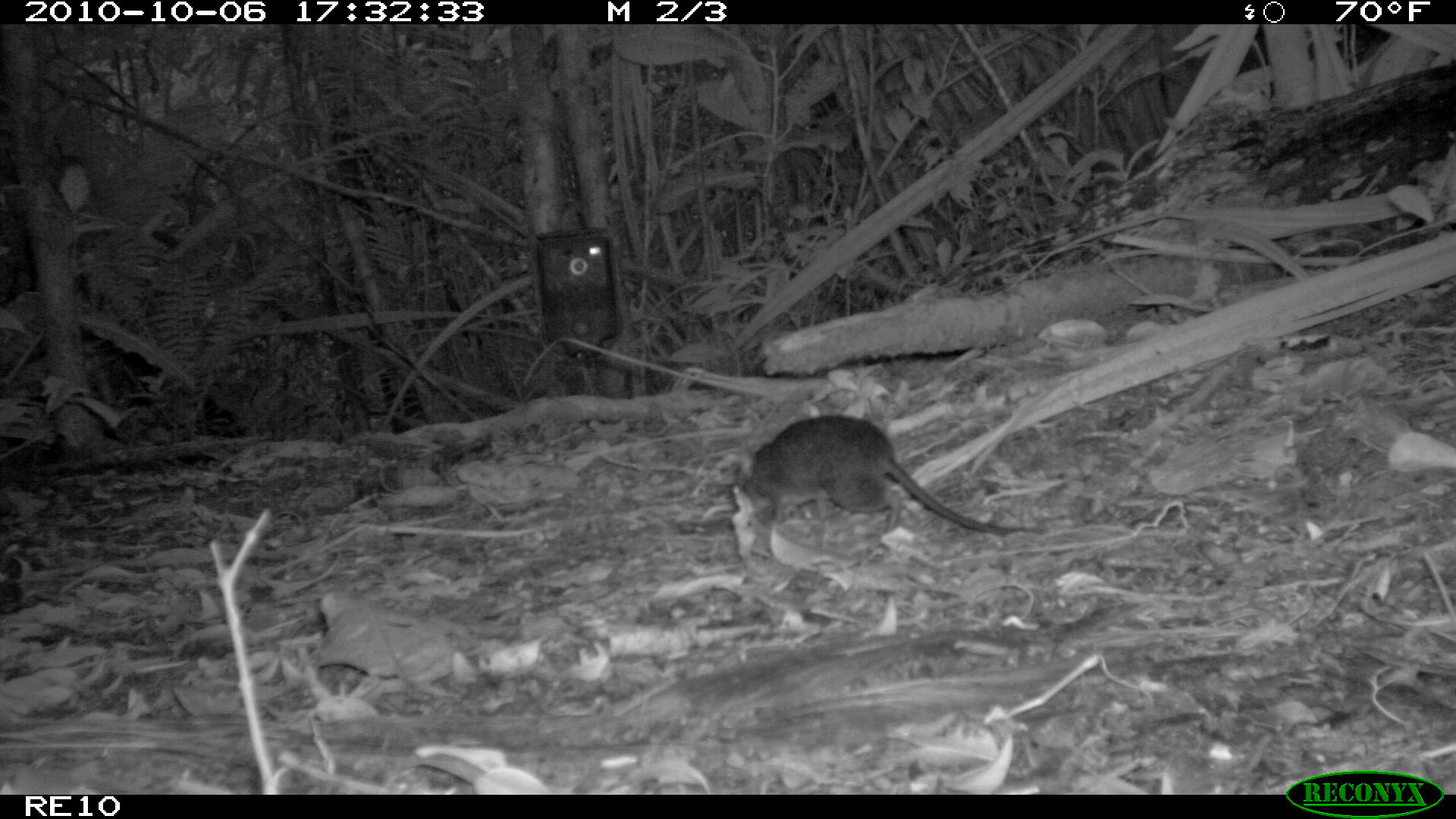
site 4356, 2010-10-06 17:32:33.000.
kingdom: Animalia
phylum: Chordata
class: Mammalia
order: Rodentia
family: Muridae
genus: Rattus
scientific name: Rattus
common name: rodent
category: unknown rat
Unknown rat (rodent) (Rattus), count 1.